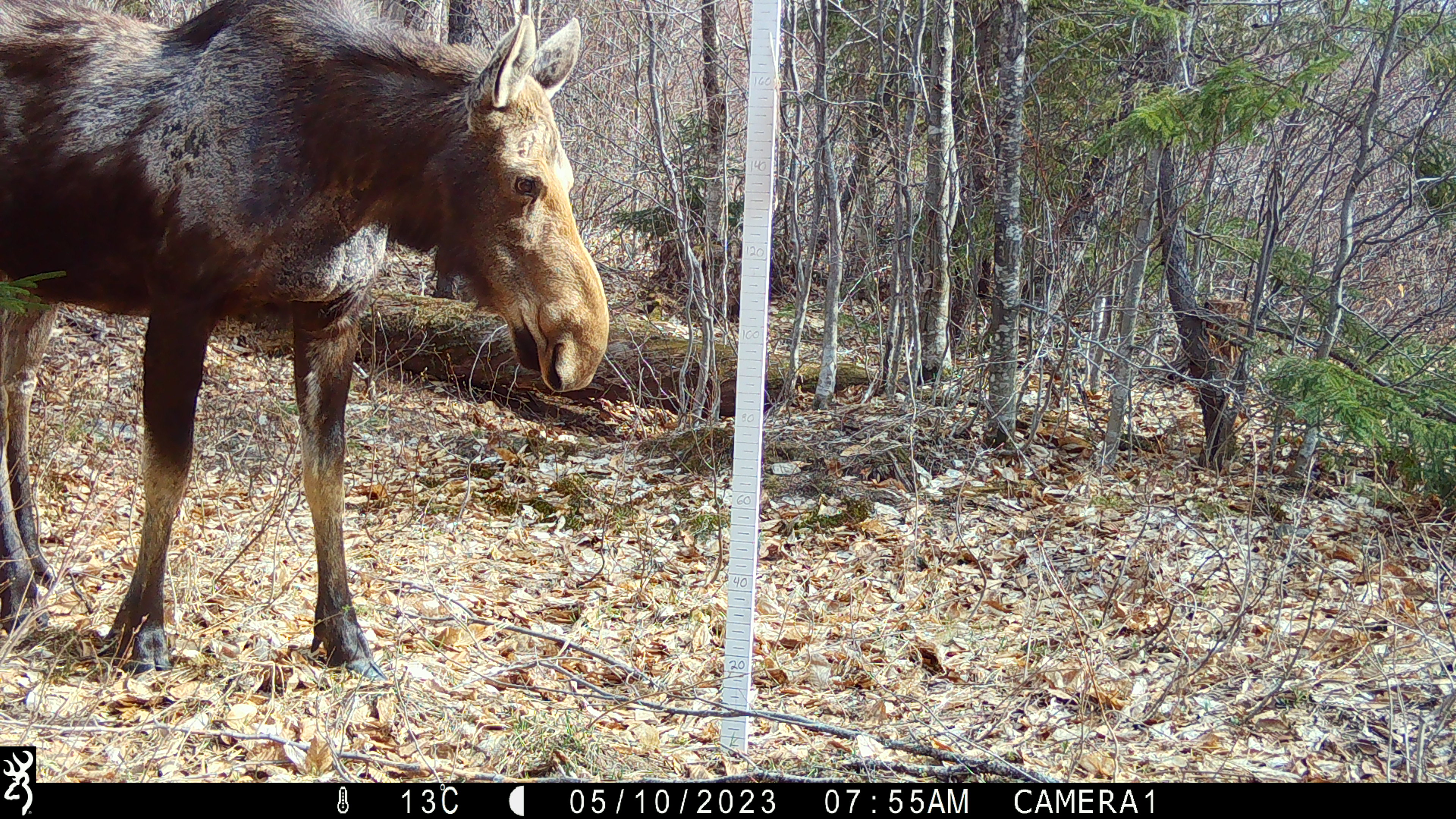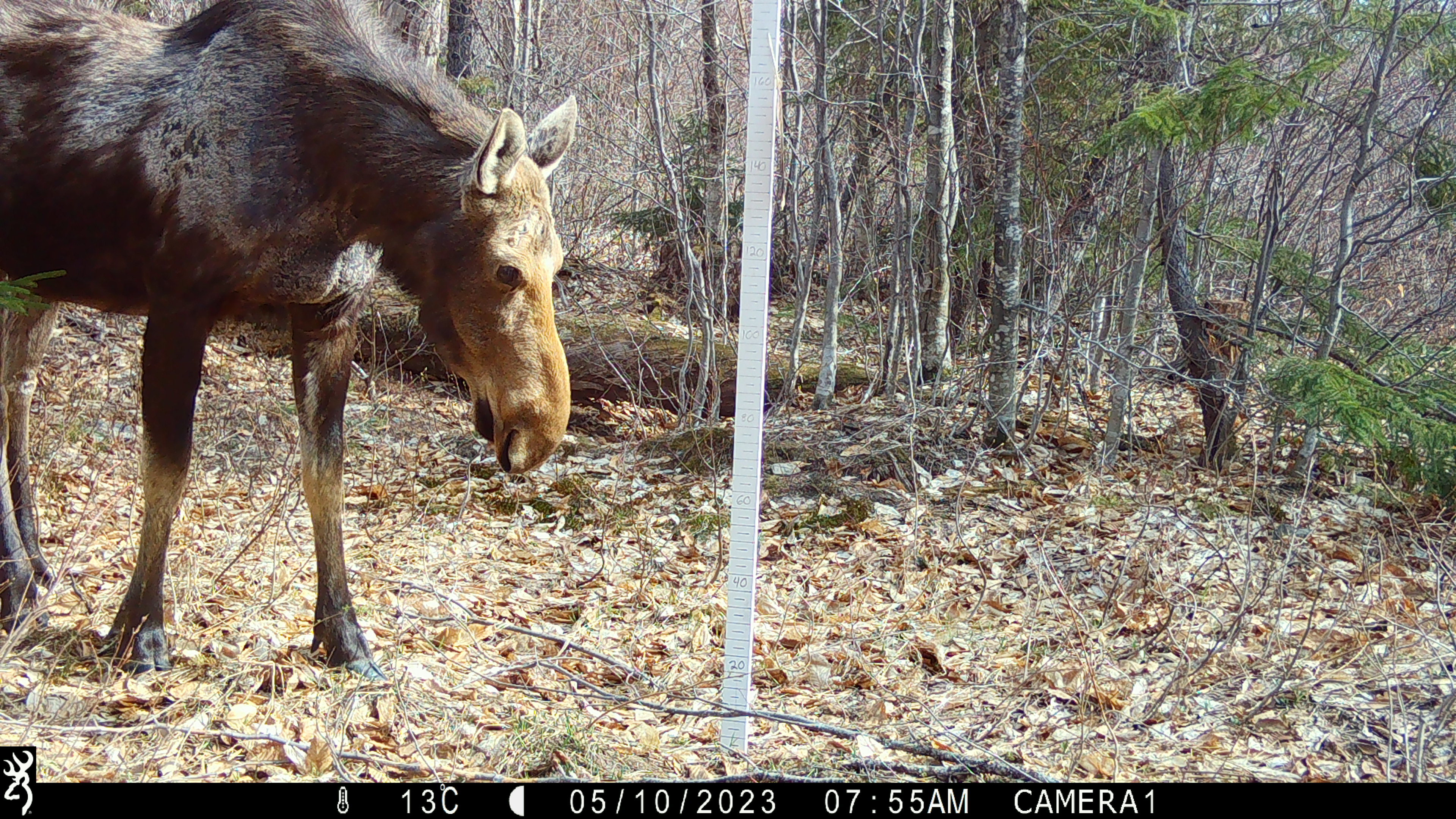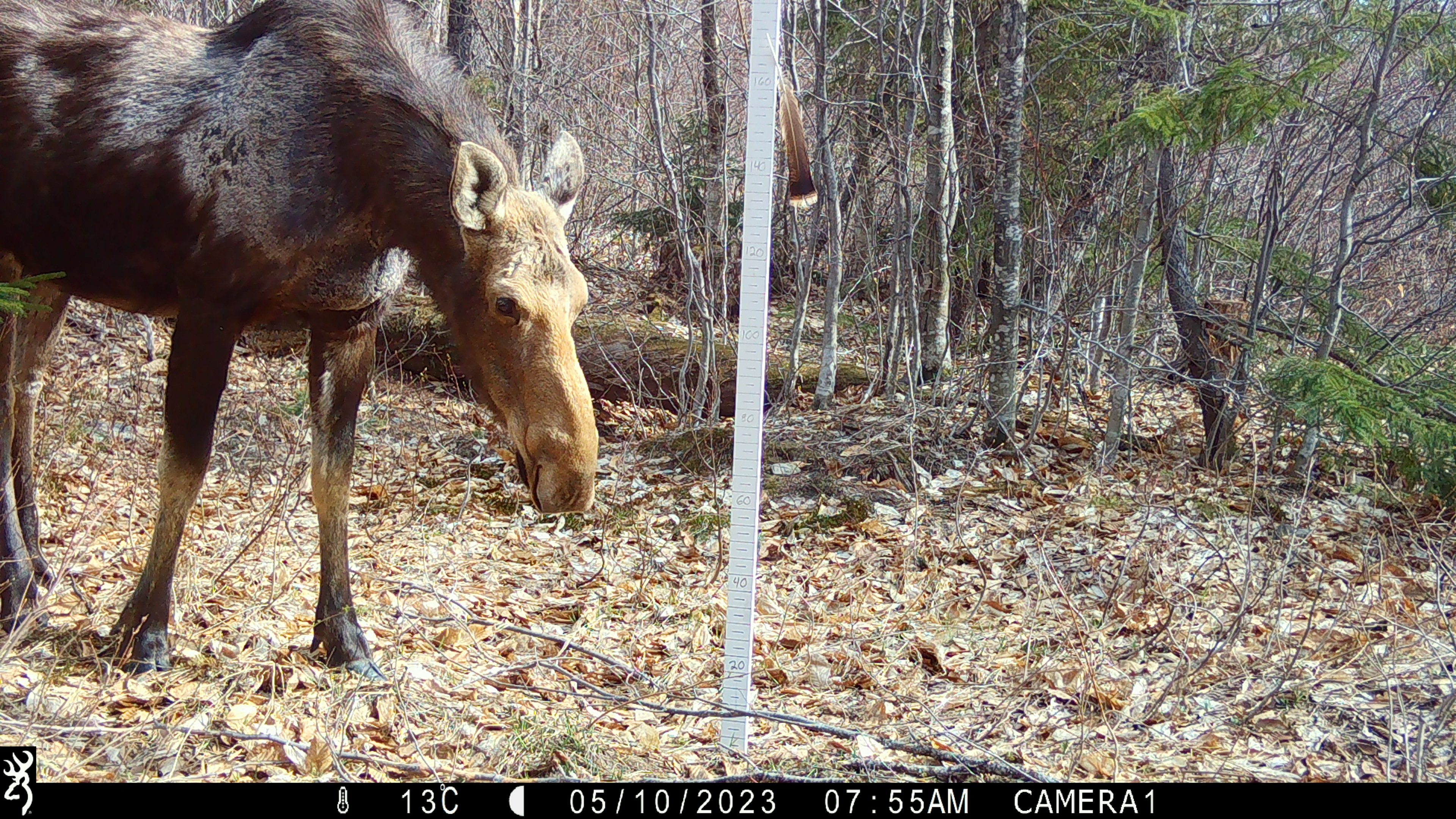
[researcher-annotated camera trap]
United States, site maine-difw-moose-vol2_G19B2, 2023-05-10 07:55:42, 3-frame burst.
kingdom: Animalia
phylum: Chordata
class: Mammalia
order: Artiodactyla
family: Cervidae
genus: Alces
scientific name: Alces alces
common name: moose